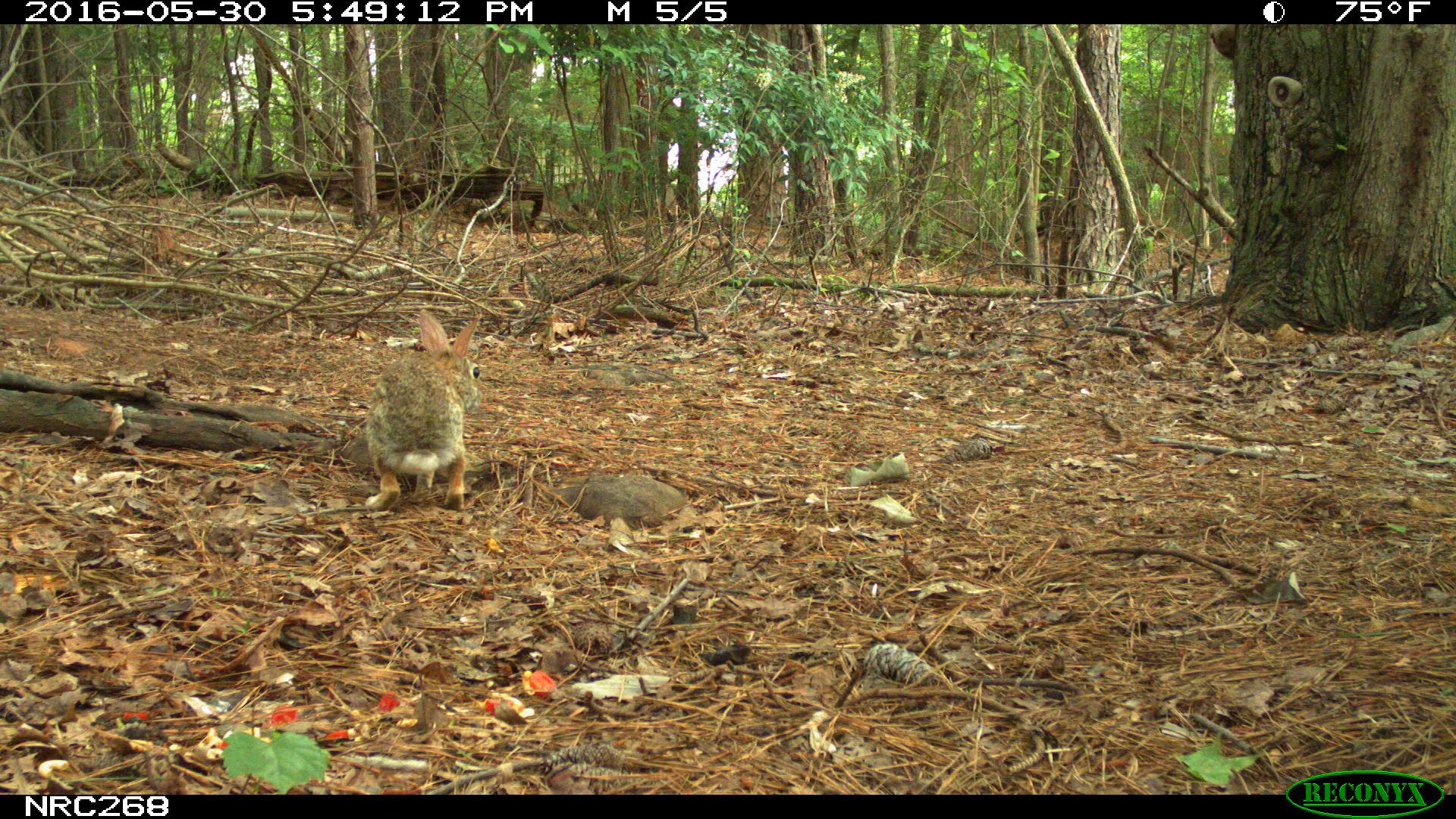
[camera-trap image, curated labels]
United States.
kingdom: Animalia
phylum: Chordata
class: Mammalia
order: Lagomorpha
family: Leporidae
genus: Sylvilagus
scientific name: Sylvilagus floridanus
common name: eastern cottontail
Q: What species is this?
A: Eastern Cottontail (Sylvilagus floridanus).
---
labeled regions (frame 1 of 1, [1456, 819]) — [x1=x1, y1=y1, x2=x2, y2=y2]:
Eastern Cottontail: [x1=342, y1=304, x2=486, y2=505]